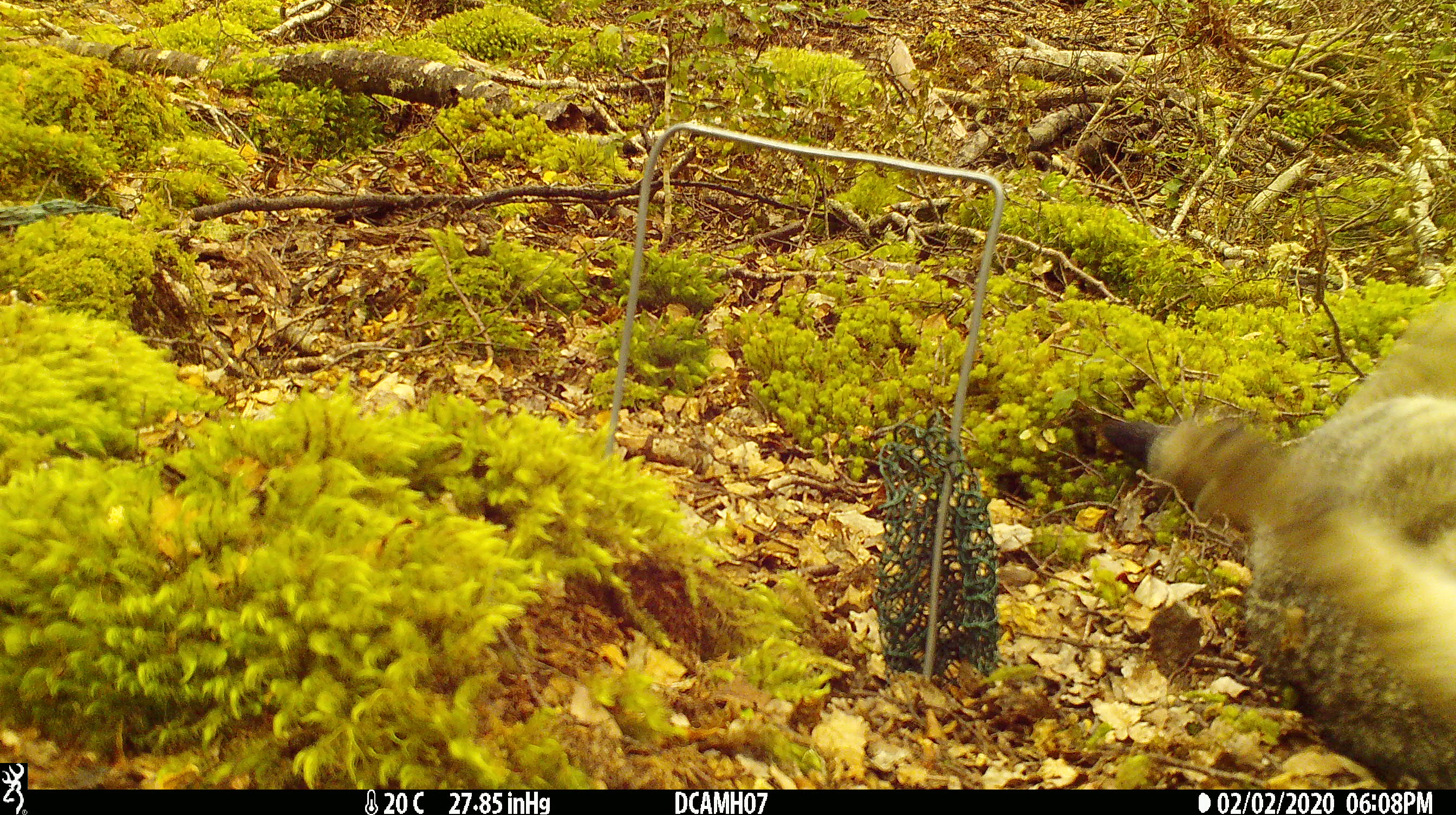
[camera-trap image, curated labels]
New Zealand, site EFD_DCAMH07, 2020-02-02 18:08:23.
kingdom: Animalia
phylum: Chordata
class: Mammalia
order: Carnivora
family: Felidae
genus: Felis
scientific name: Felis catus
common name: domestic cat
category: cat